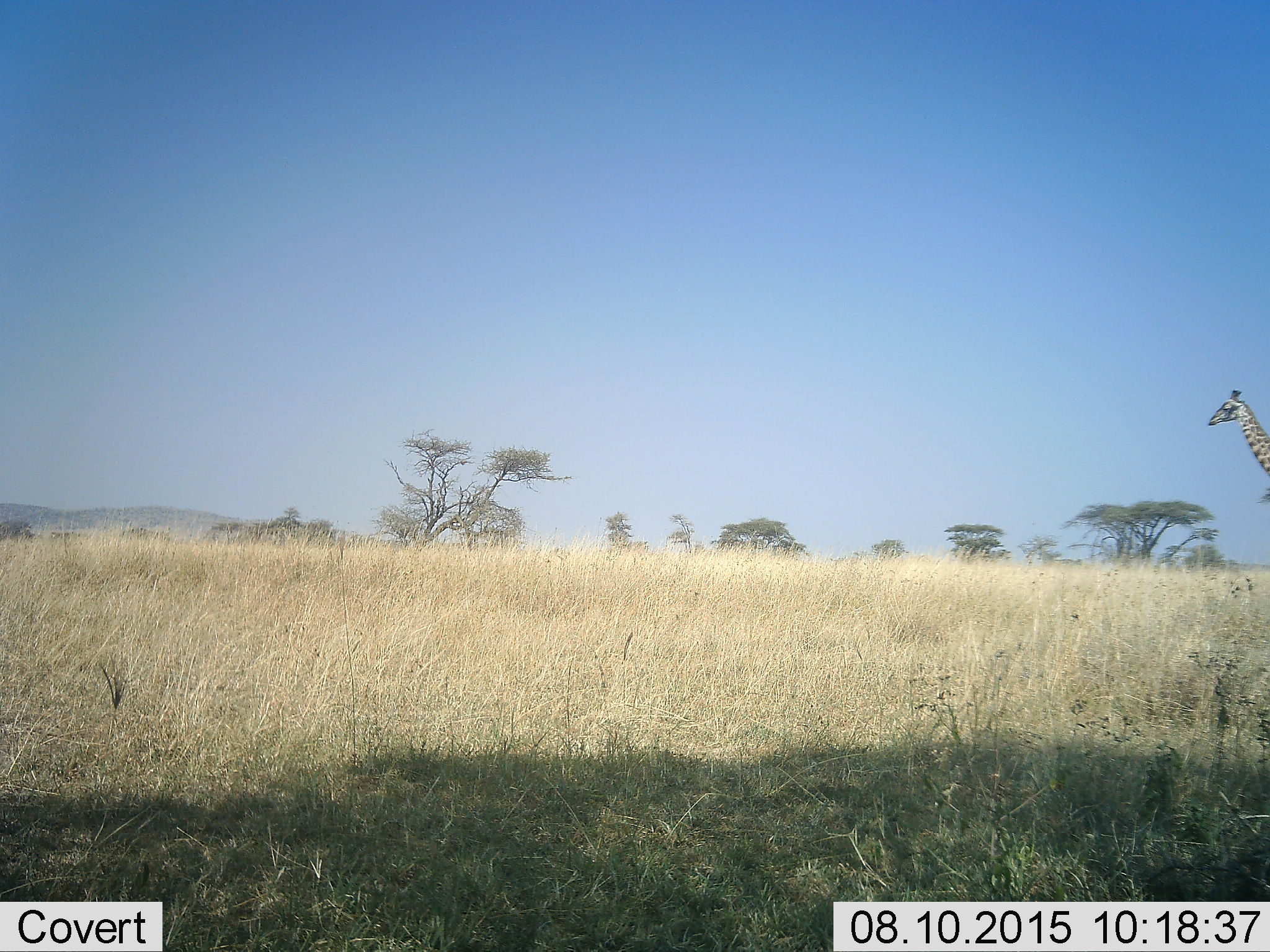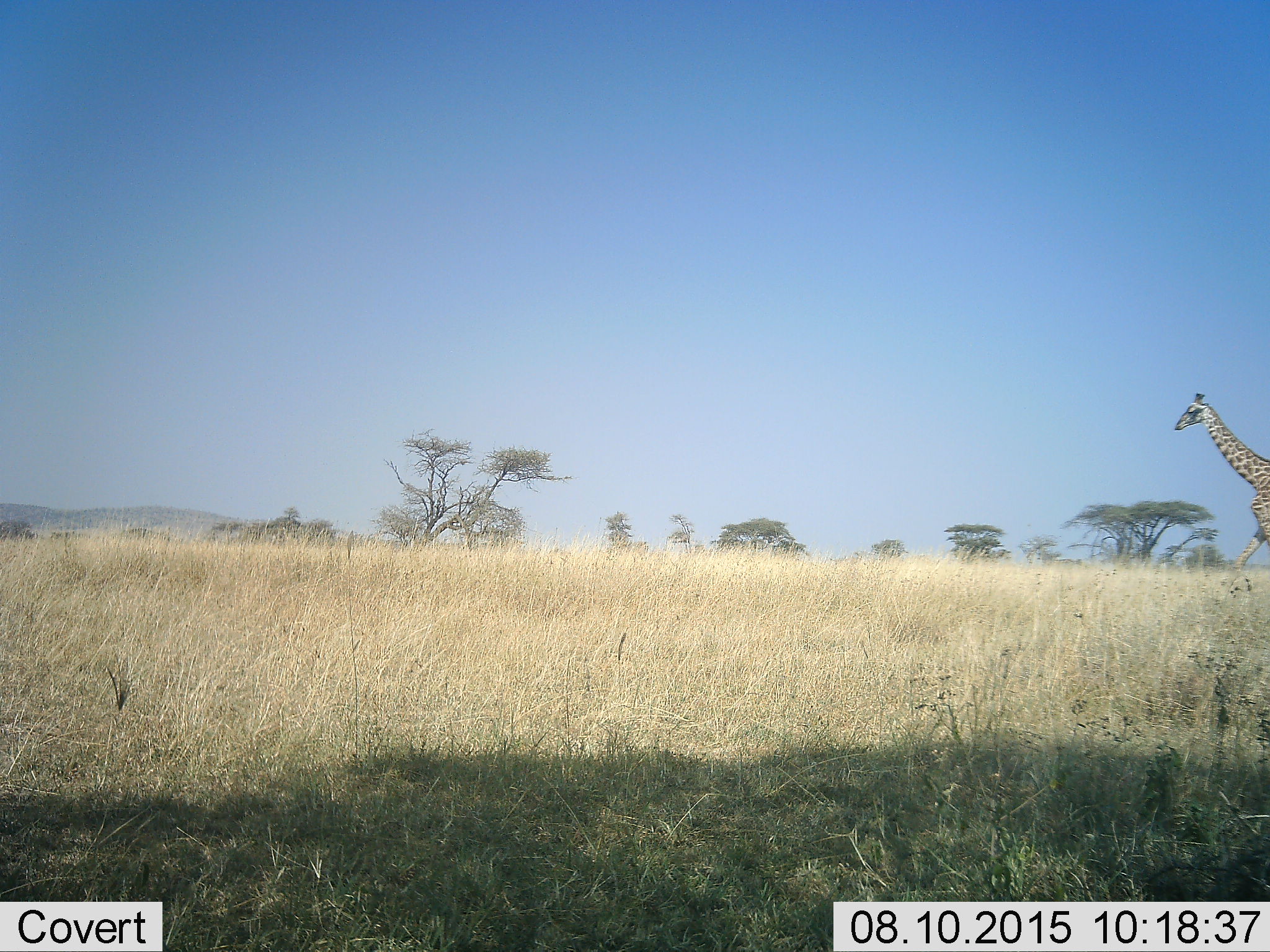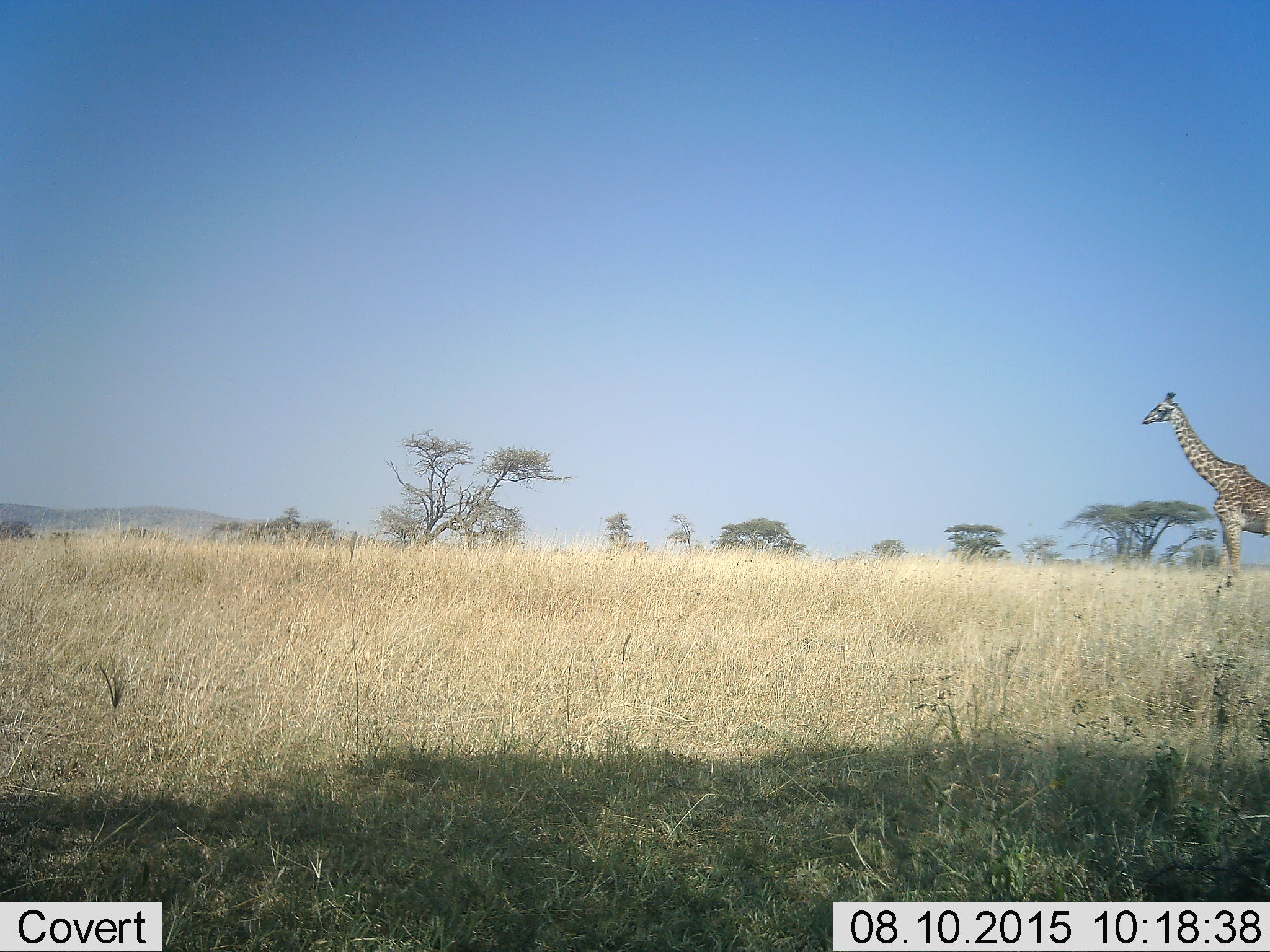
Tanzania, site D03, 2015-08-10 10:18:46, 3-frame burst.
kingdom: Animalia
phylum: Chordata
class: Mammalia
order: Artiodactyla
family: Giraffidae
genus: Giraffa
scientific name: Giraffa camelopardalis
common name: giraffe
Giraffe (Giraffa camelopardalis), count 1. Behavior (volunteer vote fractions): standing 16%, resting 0%, moving 89%, interacting 0%. Young present (vote fraction): 0%. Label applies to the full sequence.